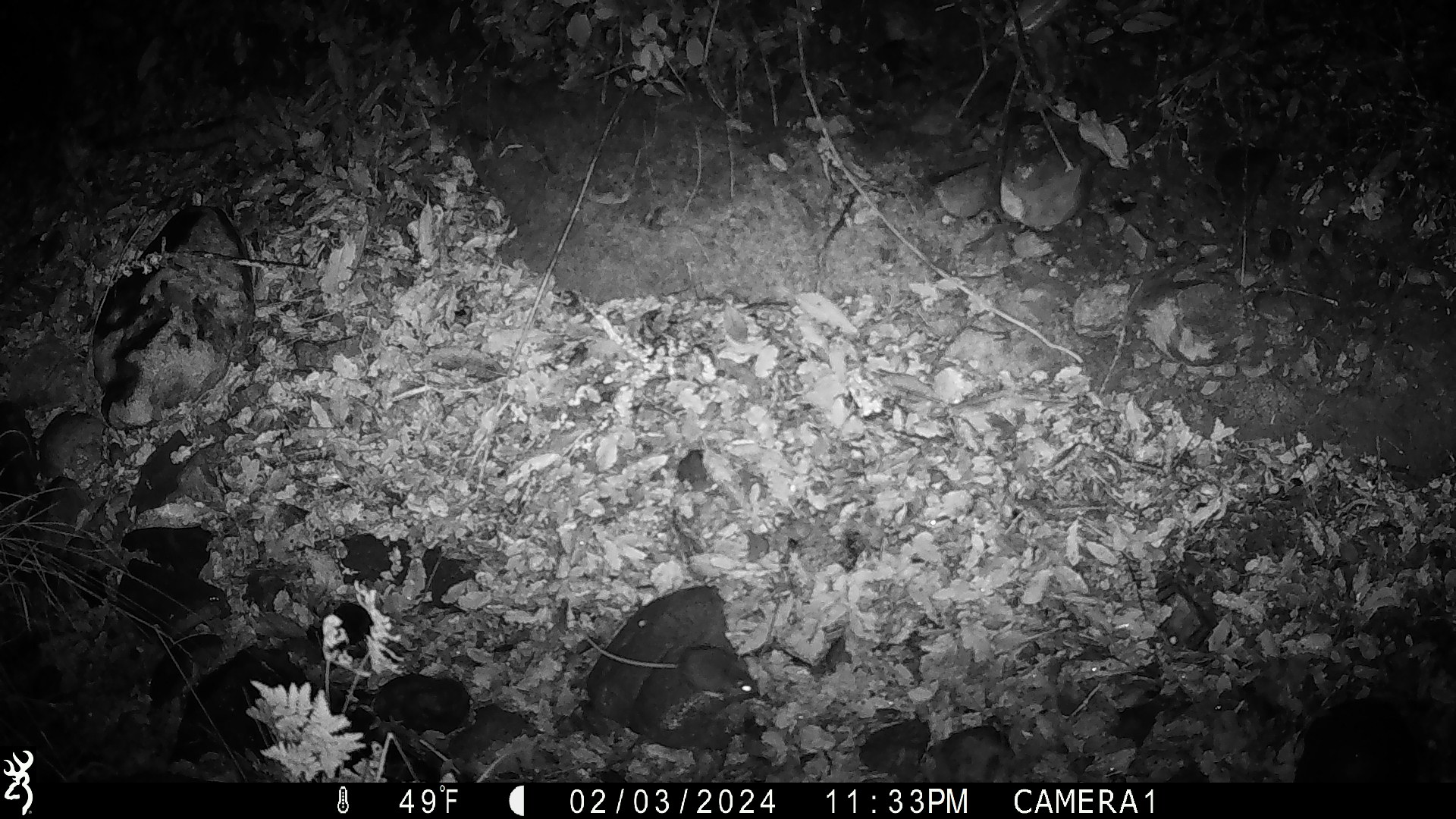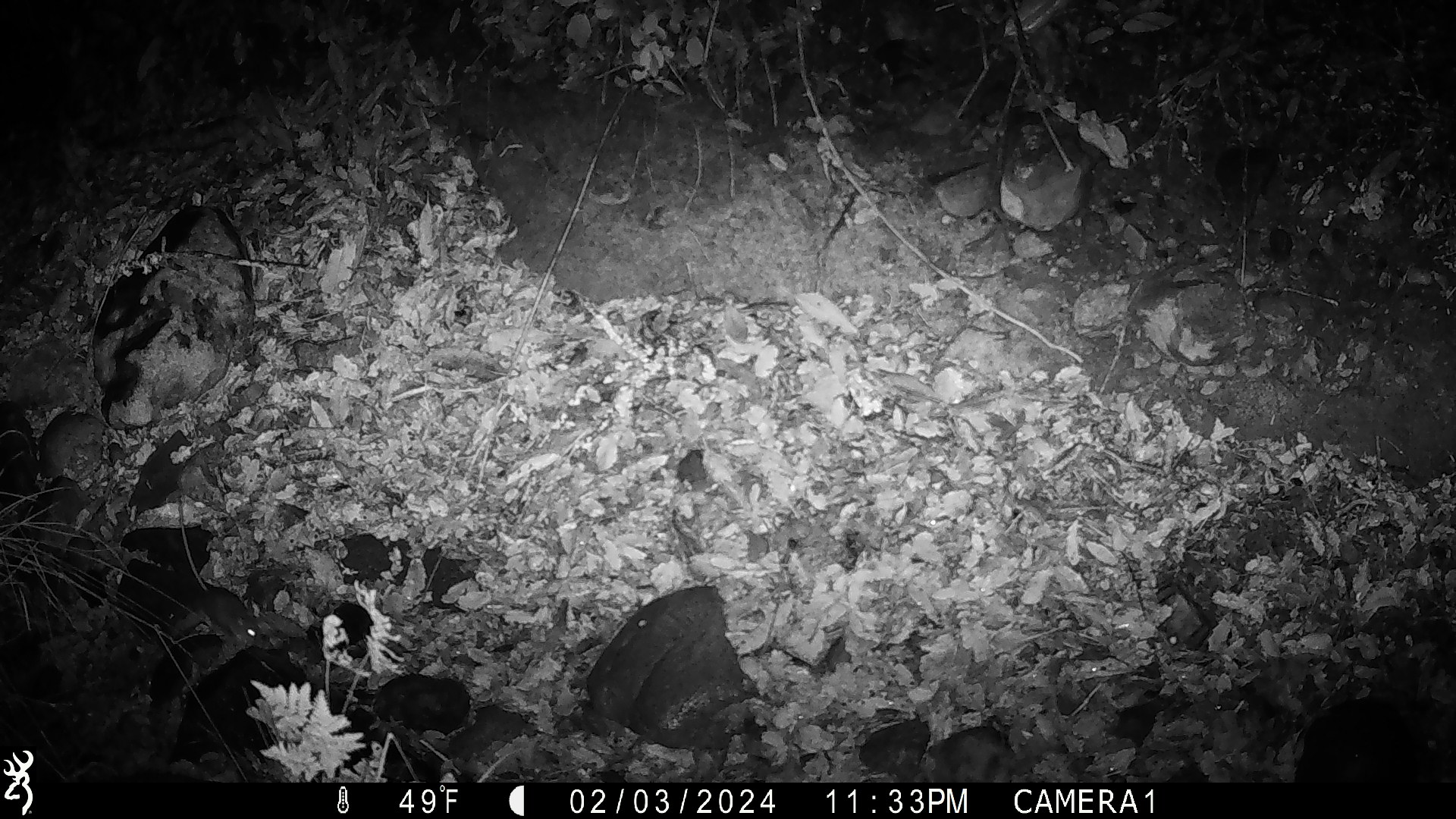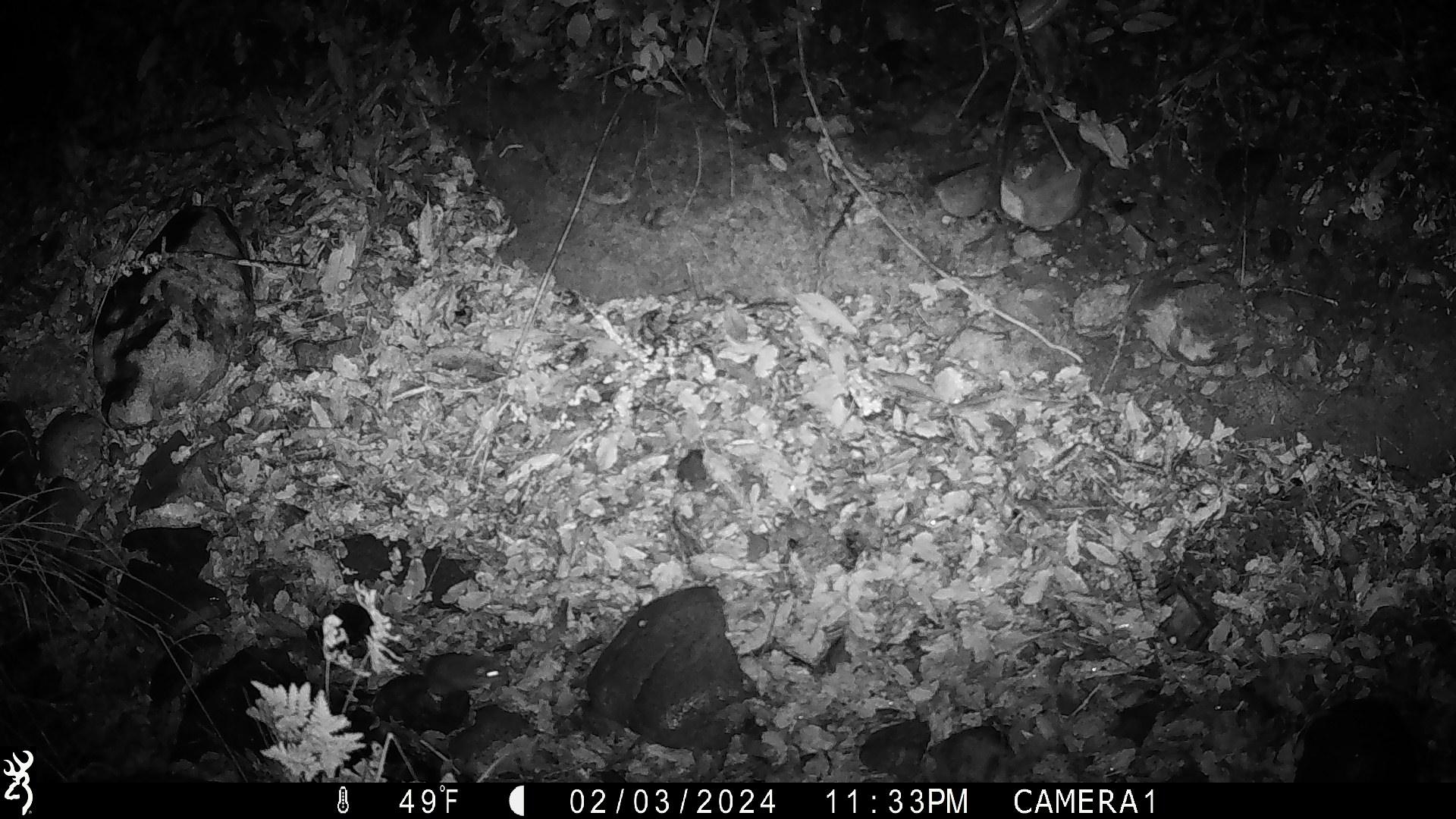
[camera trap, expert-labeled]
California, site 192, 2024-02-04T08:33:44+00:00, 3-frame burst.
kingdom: Animalia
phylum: Chordata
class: Mammalia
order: Rodentia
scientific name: Rodentia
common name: mouse or rat